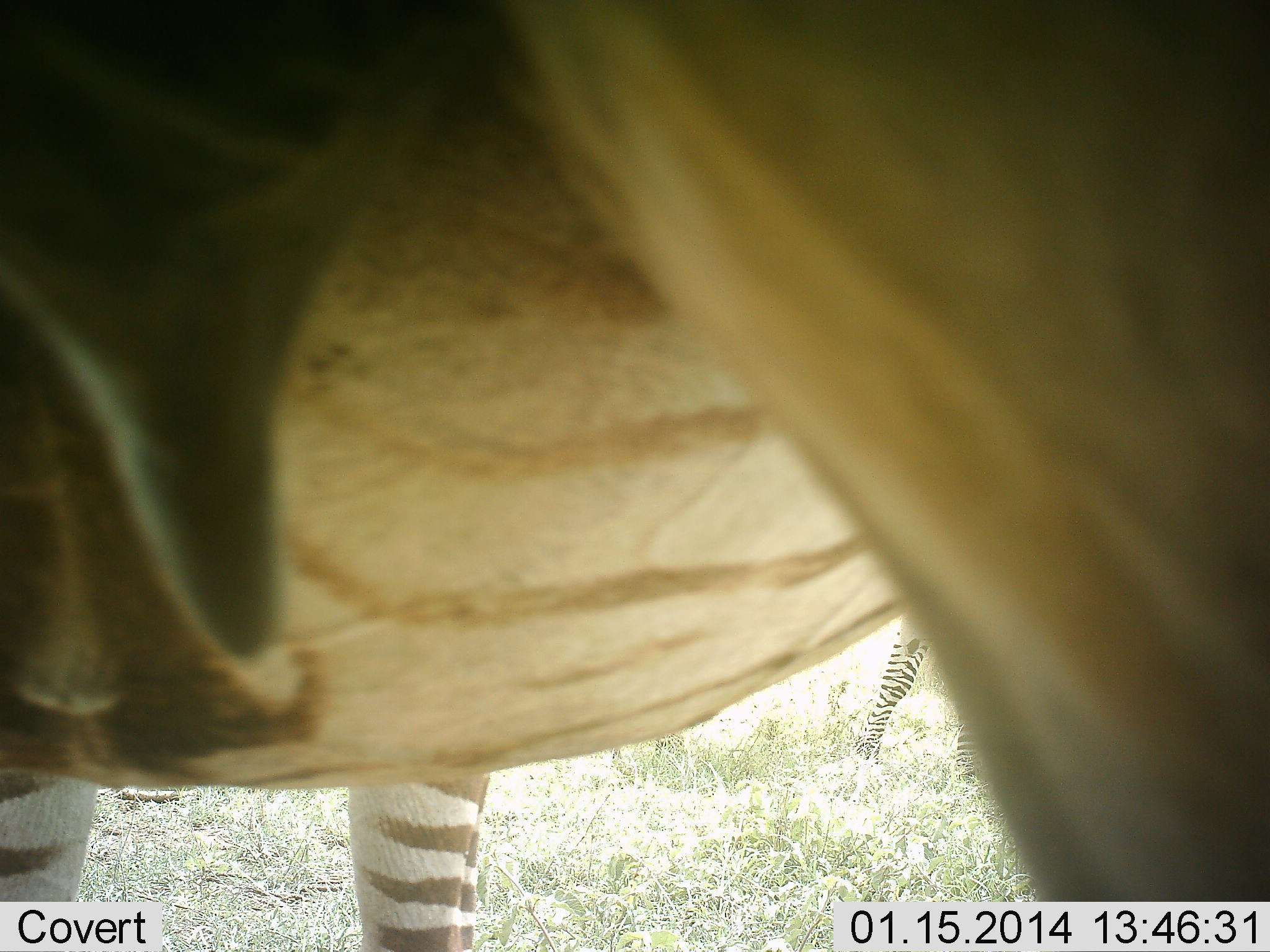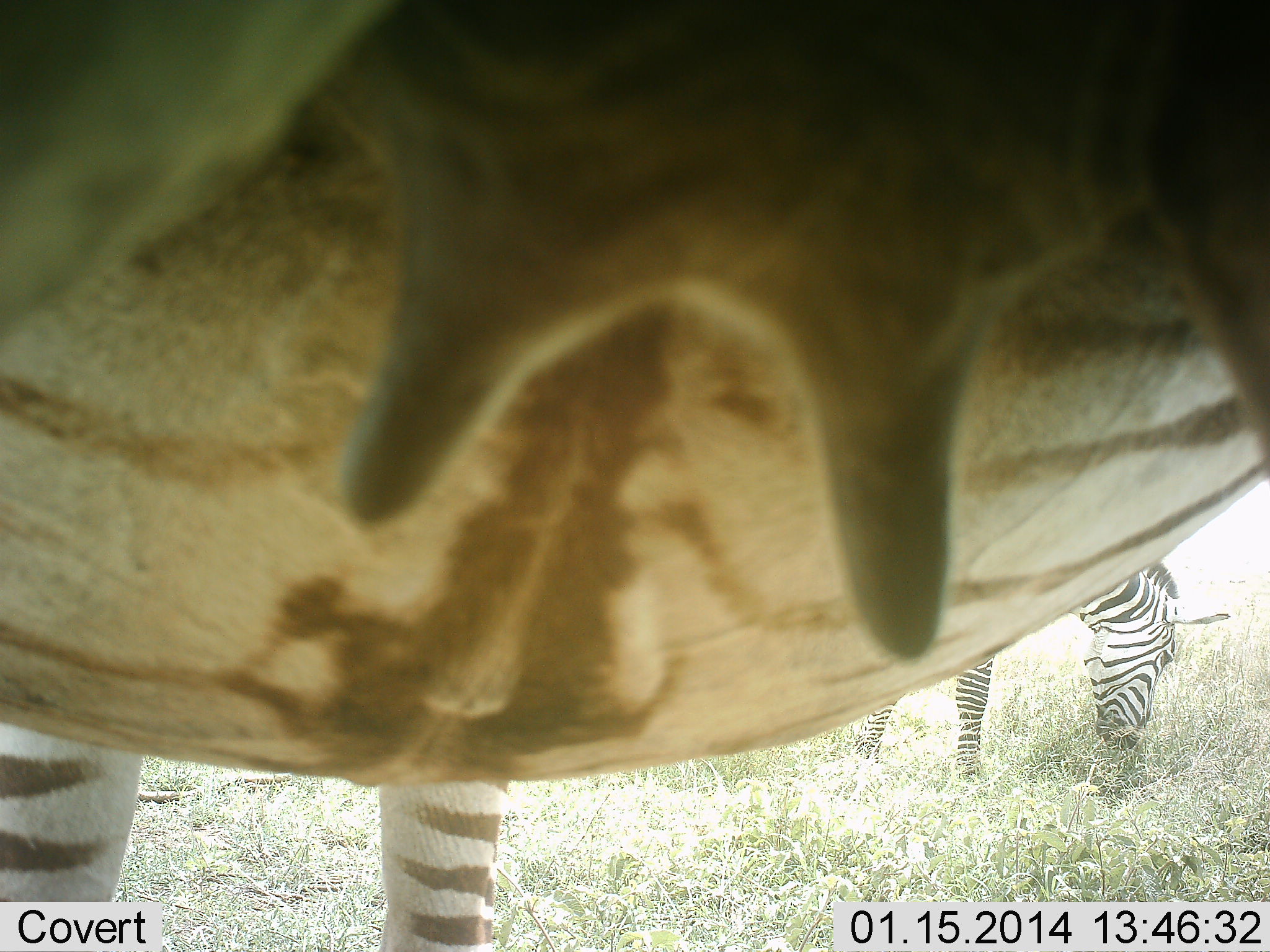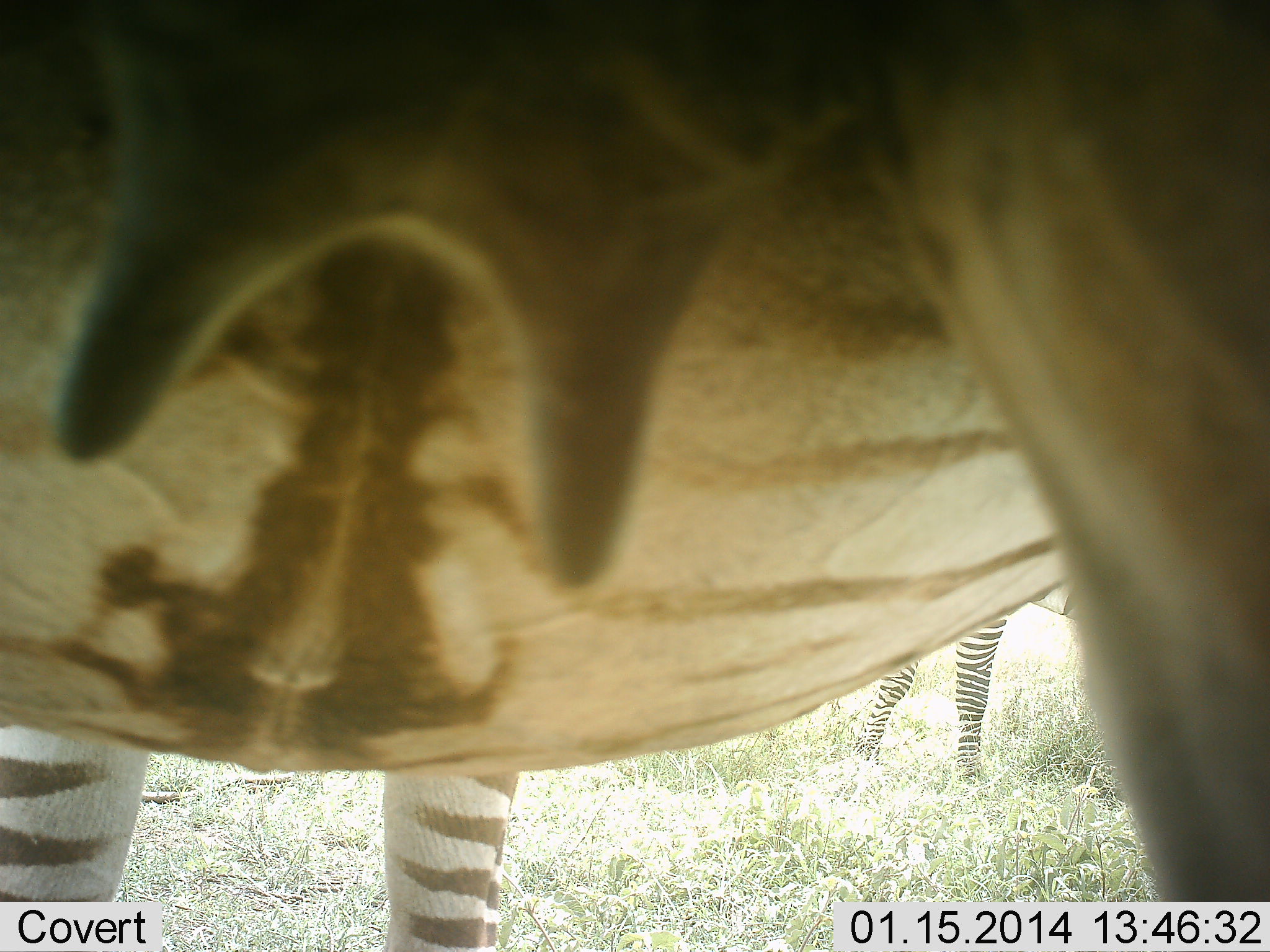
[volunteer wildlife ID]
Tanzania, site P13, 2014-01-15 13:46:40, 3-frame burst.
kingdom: Animalia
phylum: Chordata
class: Mammalia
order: Perissodactyla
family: Equidae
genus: Equus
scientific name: Equus quagga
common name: plains zebra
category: zebra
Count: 2.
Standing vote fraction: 70%.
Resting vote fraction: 0%.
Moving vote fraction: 30%.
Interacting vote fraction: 0%.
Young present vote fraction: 0%.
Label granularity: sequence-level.